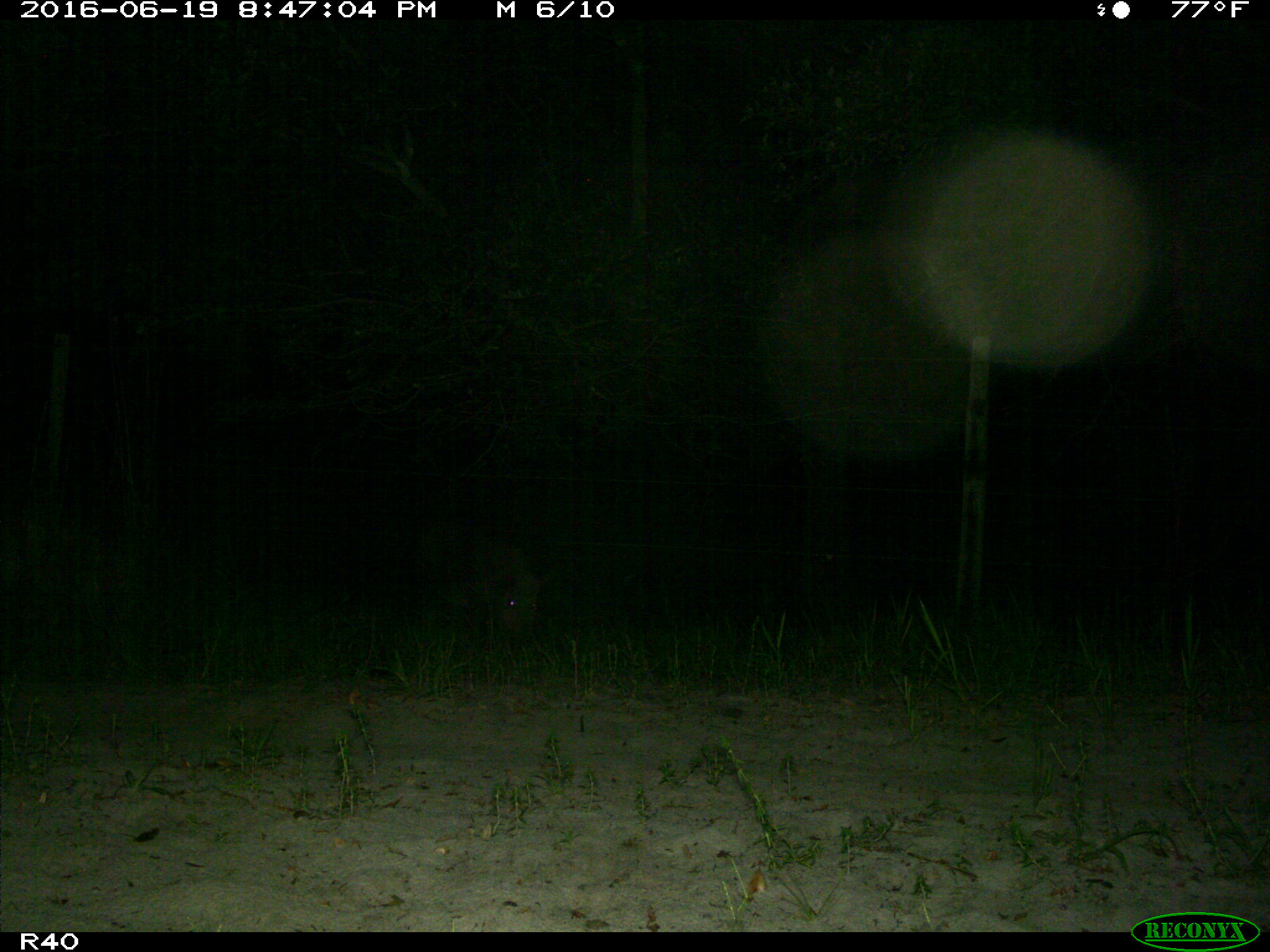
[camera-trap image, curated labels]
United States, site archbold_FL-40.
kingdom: Animalia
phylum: Chordata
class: Mammalia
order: Artiodactyla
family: Suidae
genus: Sus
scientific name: Sus scrofa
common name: wild boar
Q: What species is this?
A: Sus scrofa (wild boar).